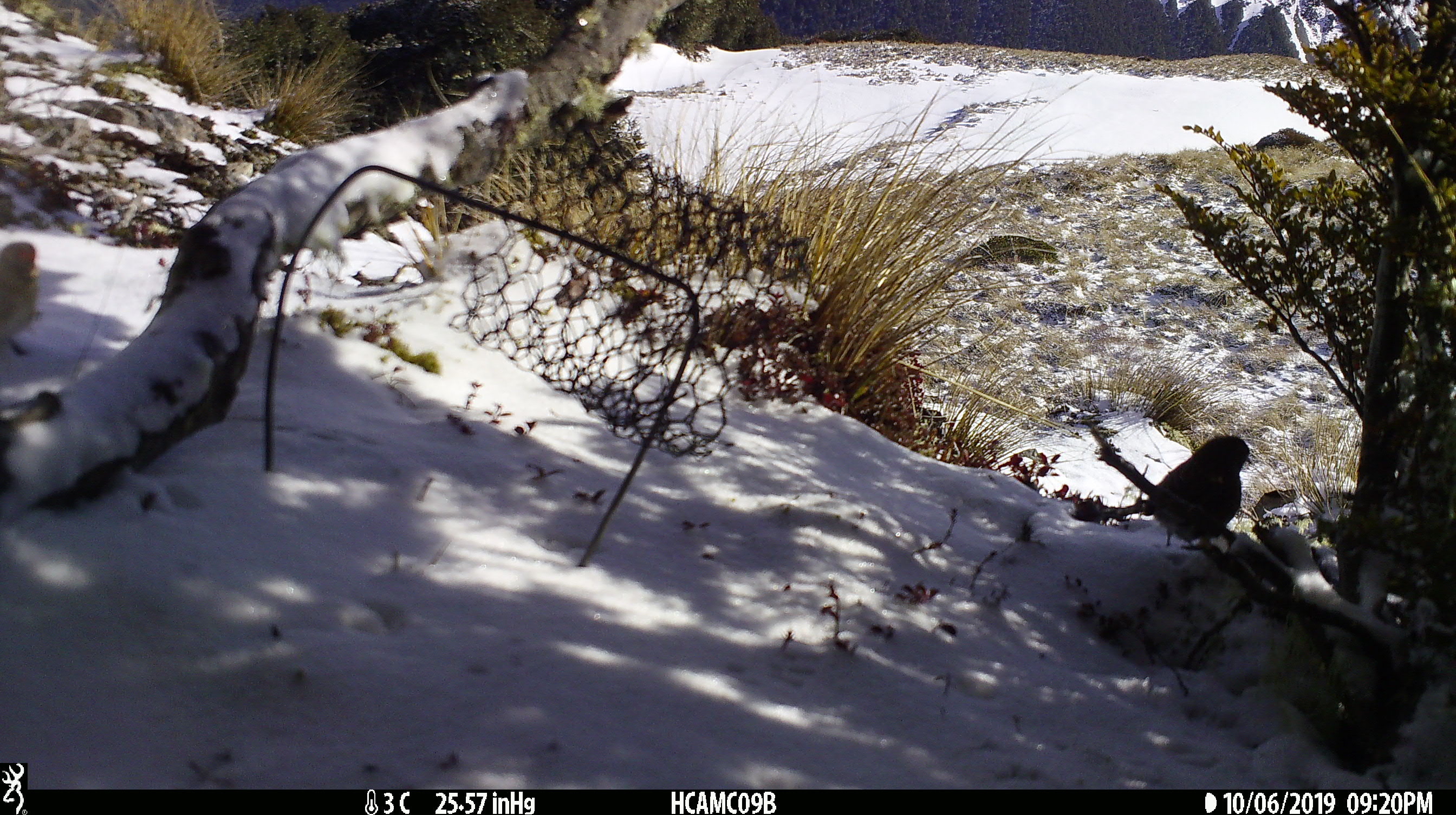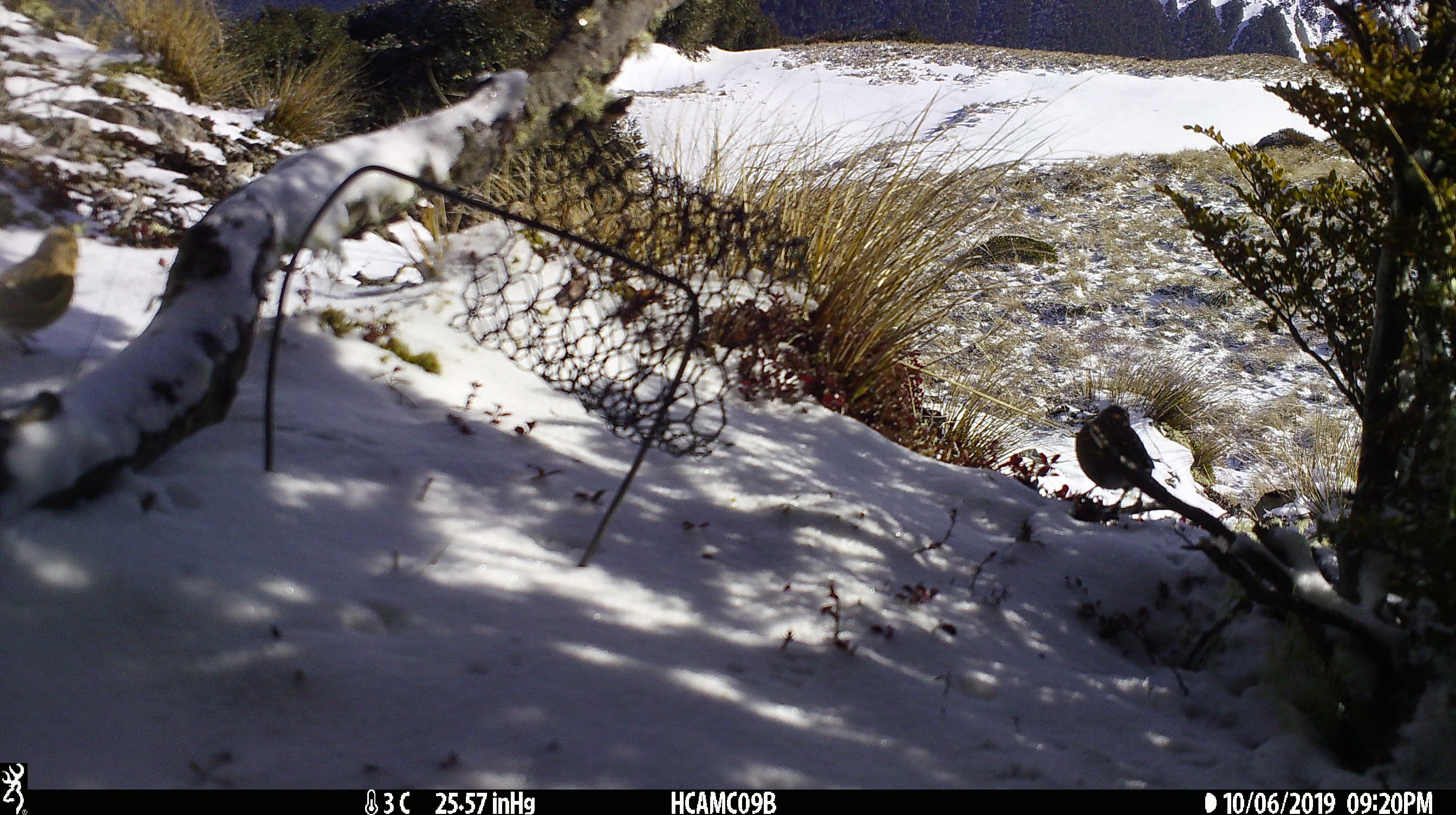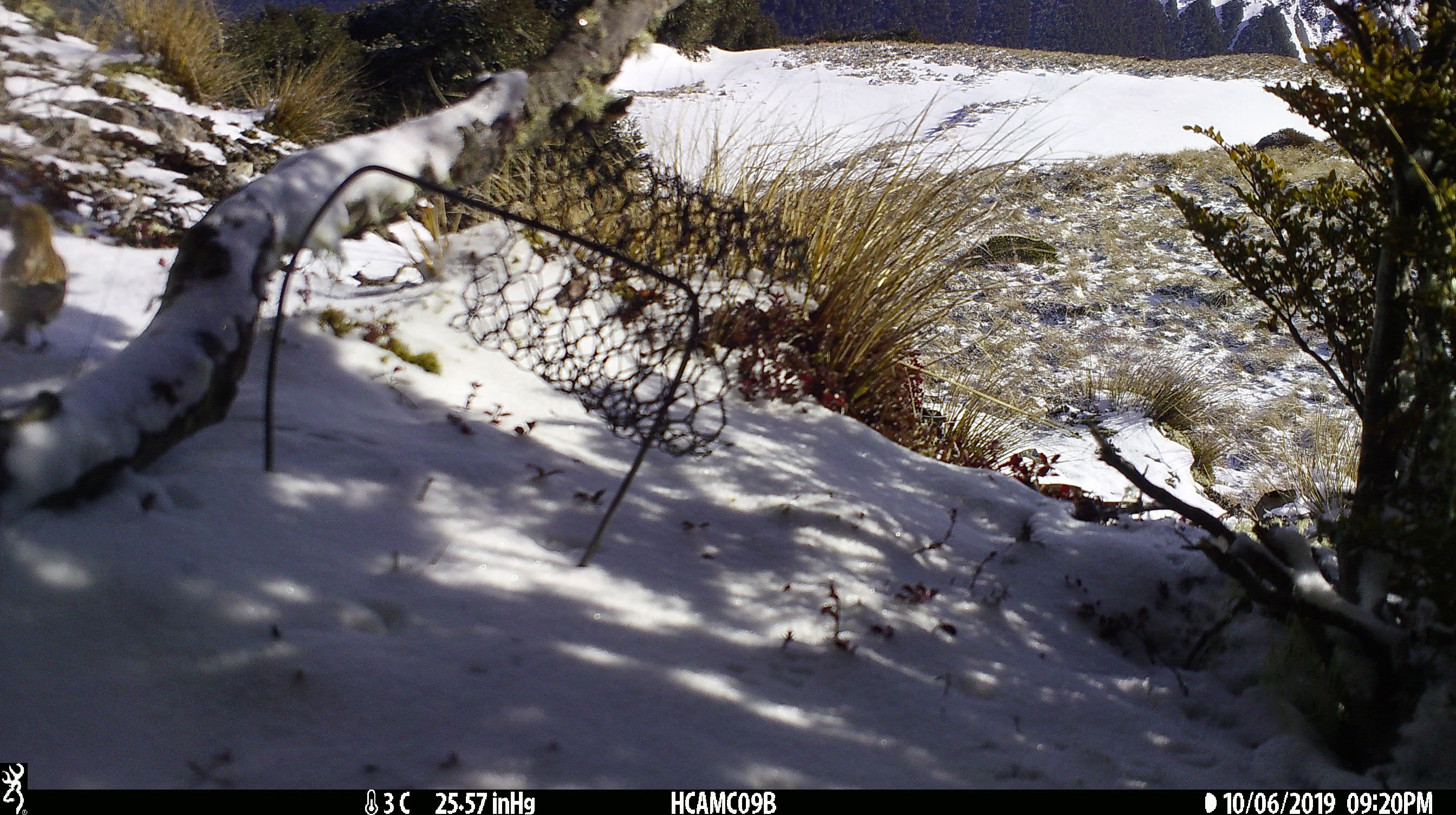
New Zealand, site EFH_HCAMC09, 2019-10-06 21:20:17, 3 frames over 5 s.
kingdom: Animalia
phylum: Chordata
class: Aves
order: Passeriformes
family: Motacillidae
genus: Anthus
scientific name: Anthus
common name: pipit